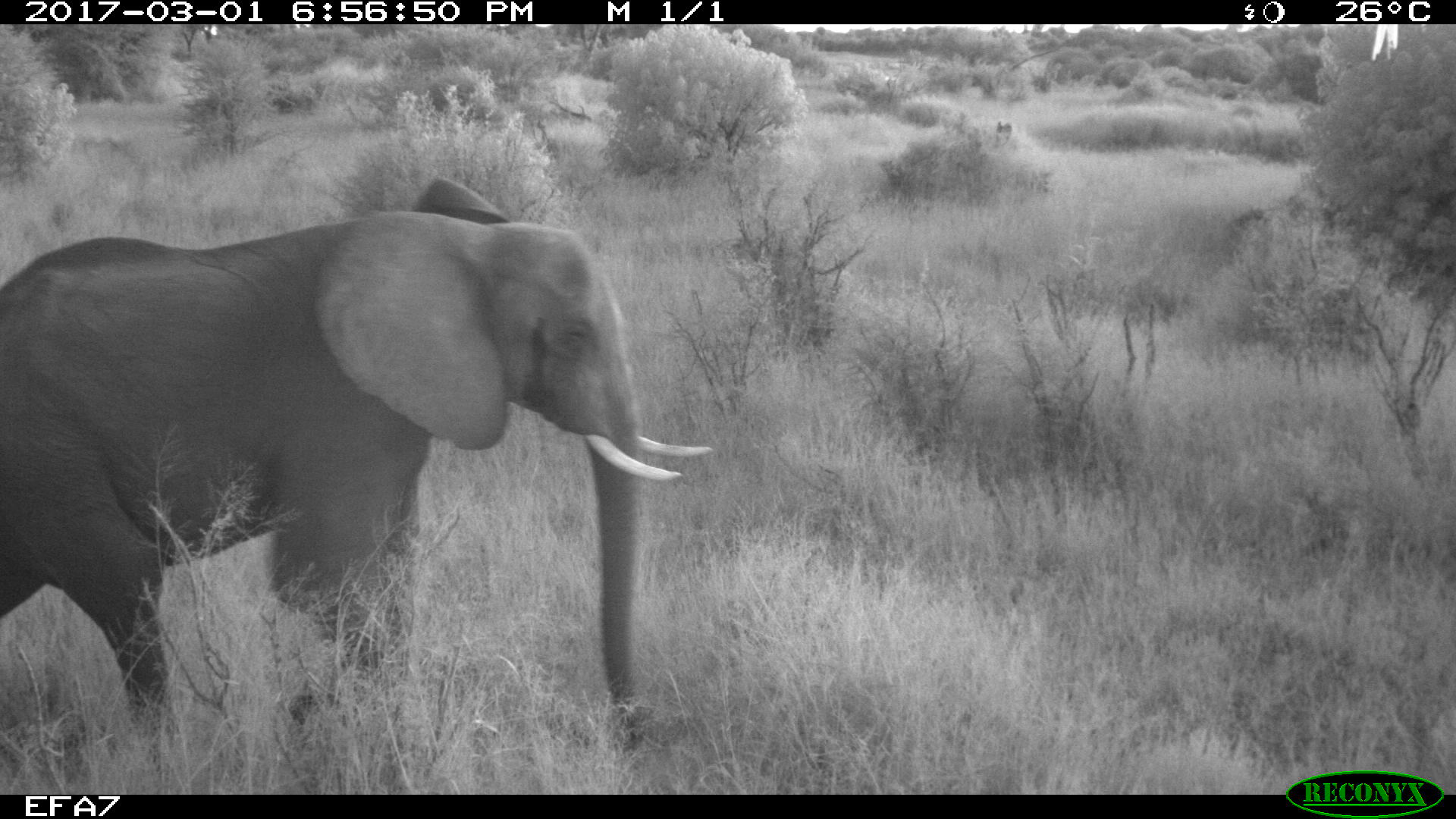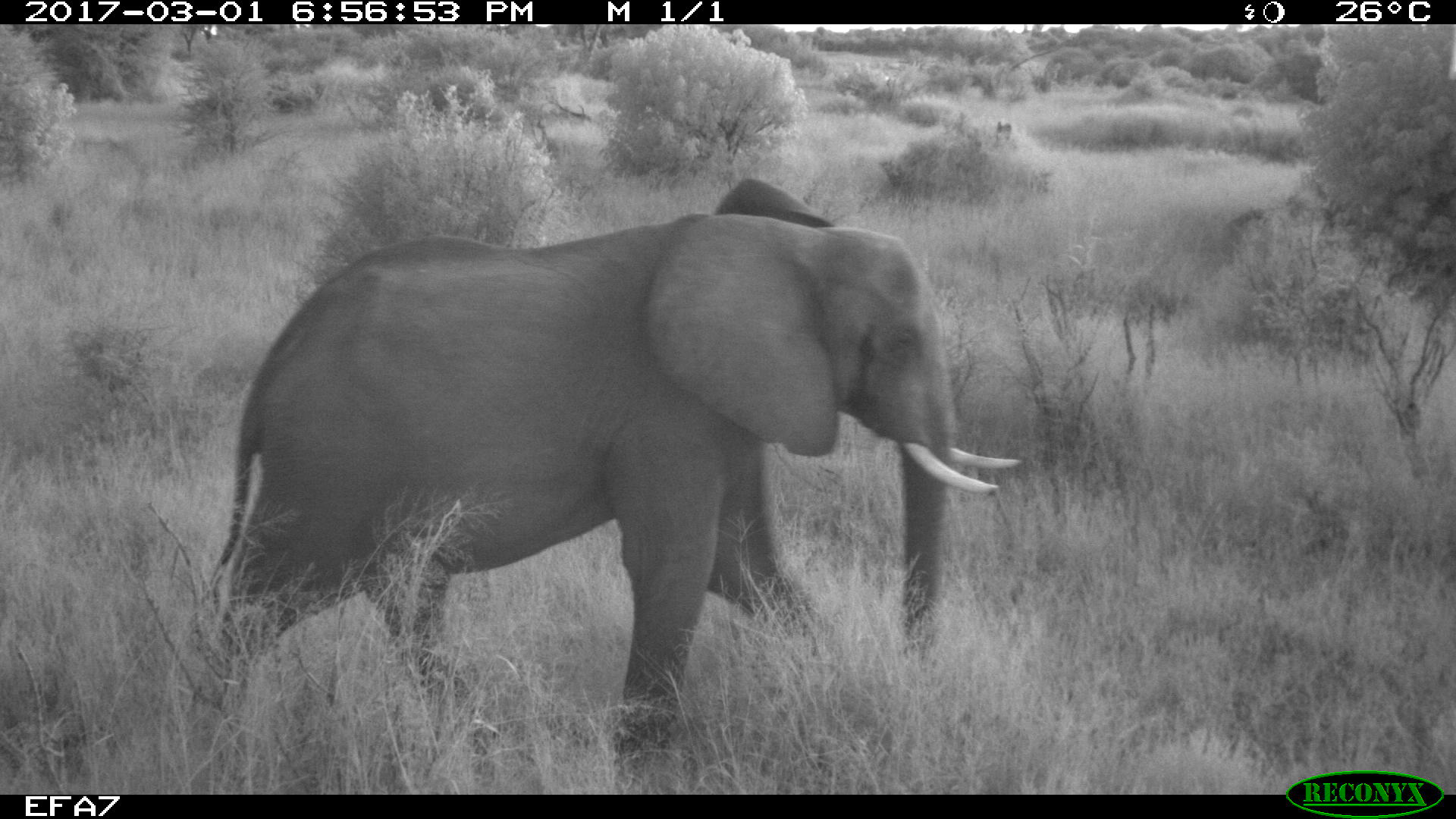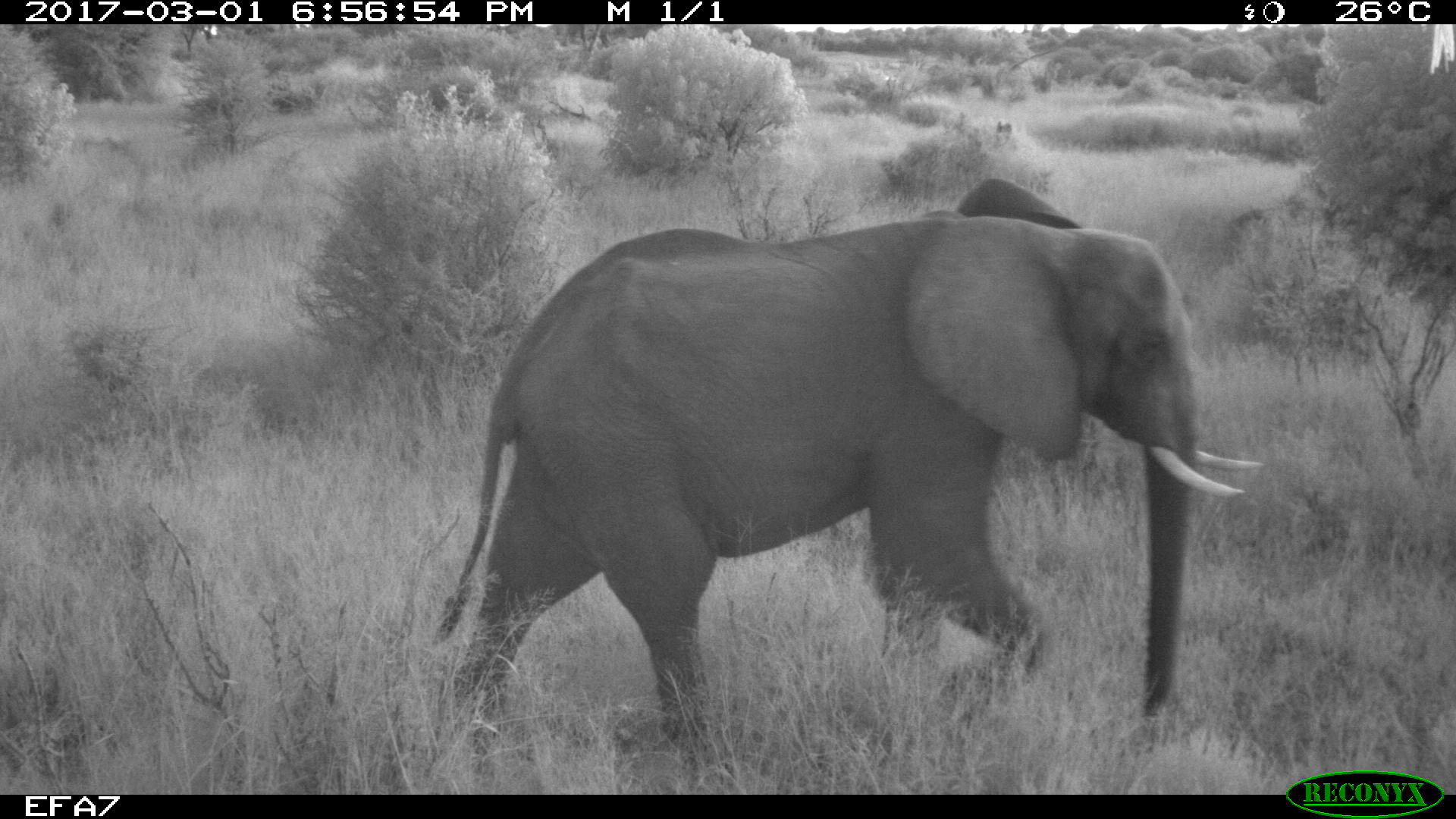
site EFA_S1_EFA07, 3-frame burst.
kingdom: Animalia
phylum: Chordata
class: Mammalia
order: Proboscidea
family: Elephantidae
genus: Loxodonta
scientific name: Loxodonta africana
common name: african bush elephant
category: elephant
Elephant (african bush elephant) (Loxodonta africana), count 1. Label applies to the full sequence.